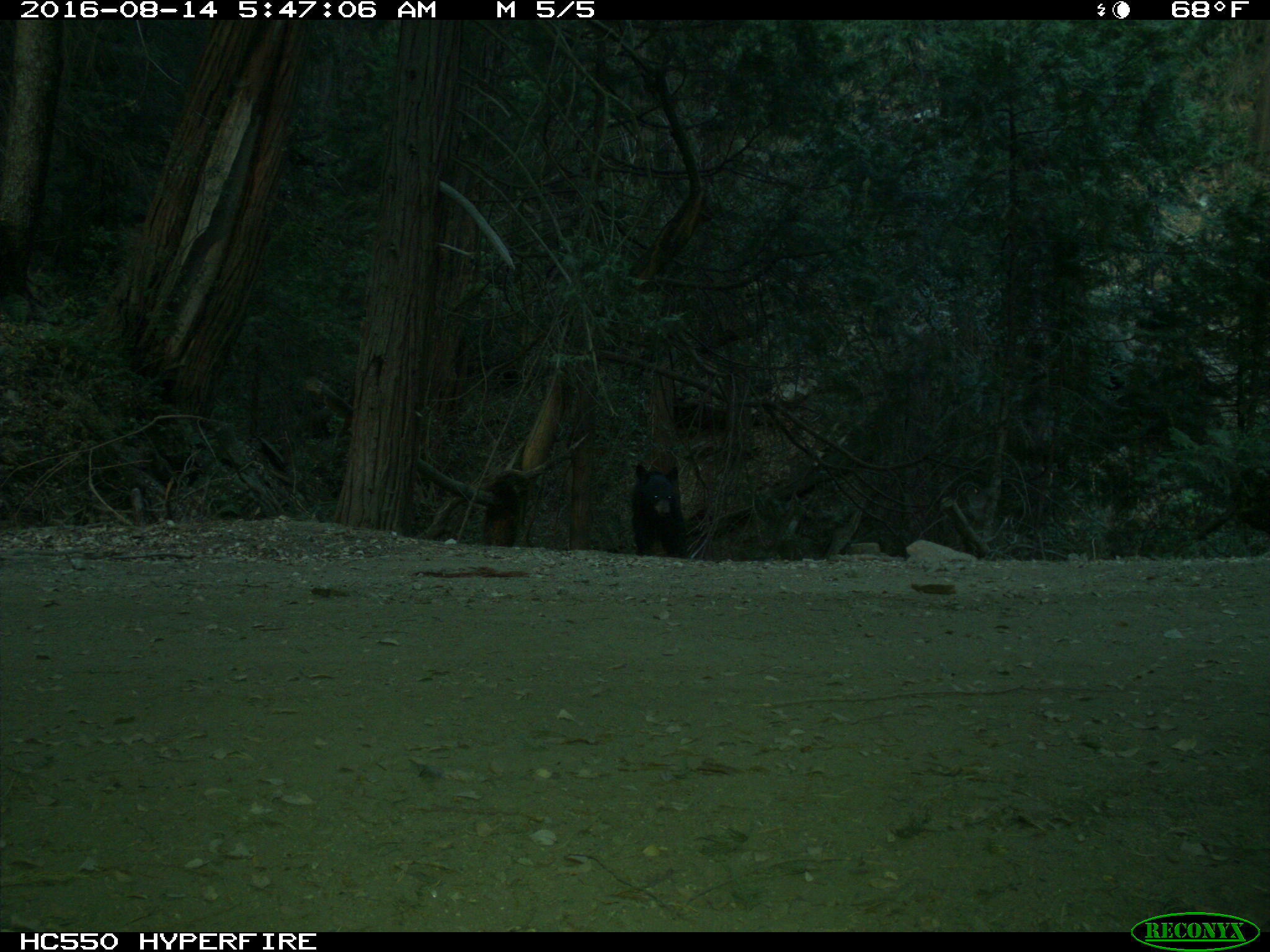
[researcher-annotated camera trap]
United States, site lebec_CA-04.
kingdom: Animalia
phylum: Chordata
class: Mammalia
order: Carnivora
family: Ursidae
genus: Ursus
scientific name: Ursus americanus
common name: american black bear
Ursus americanus (american black bear).